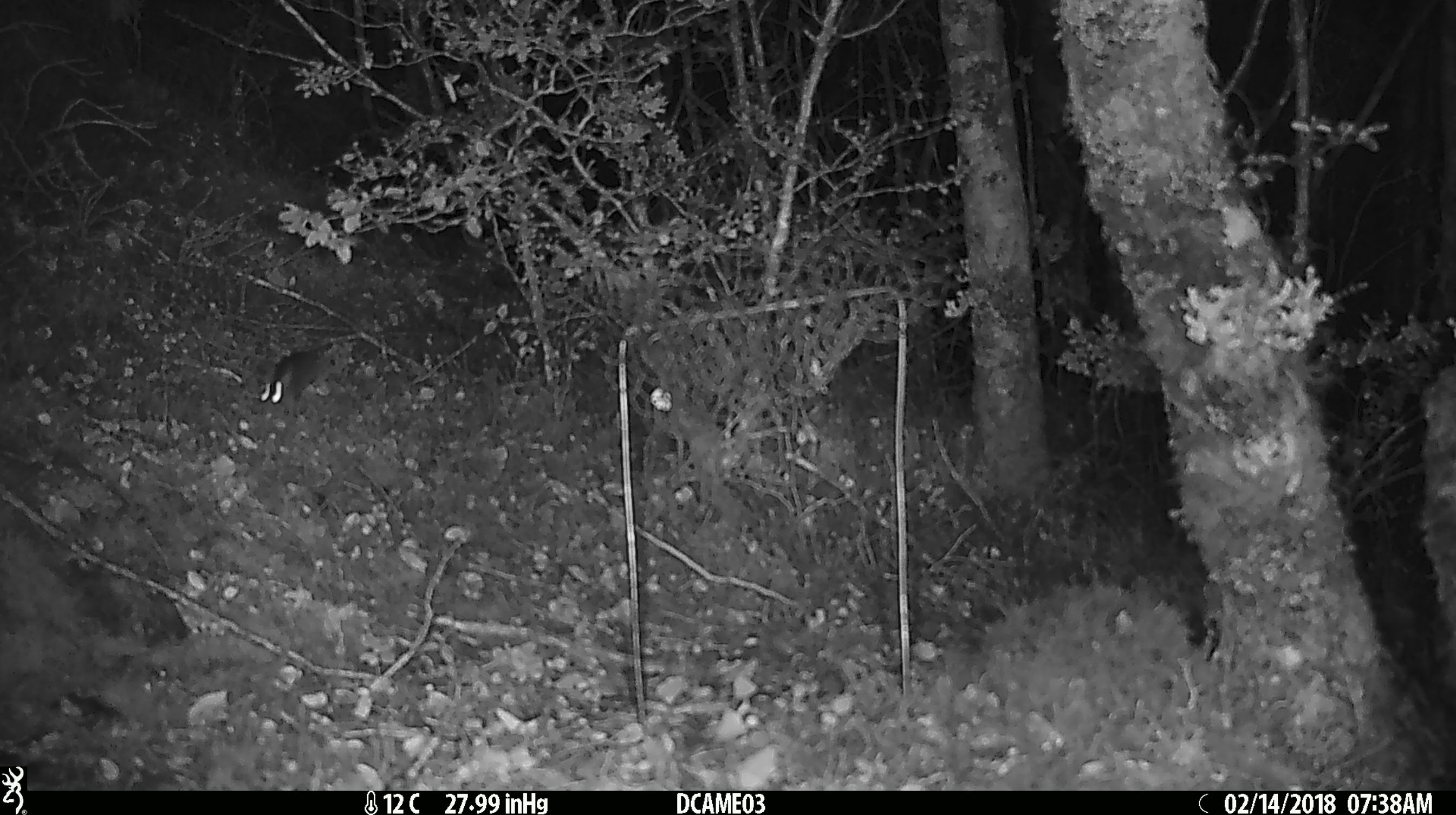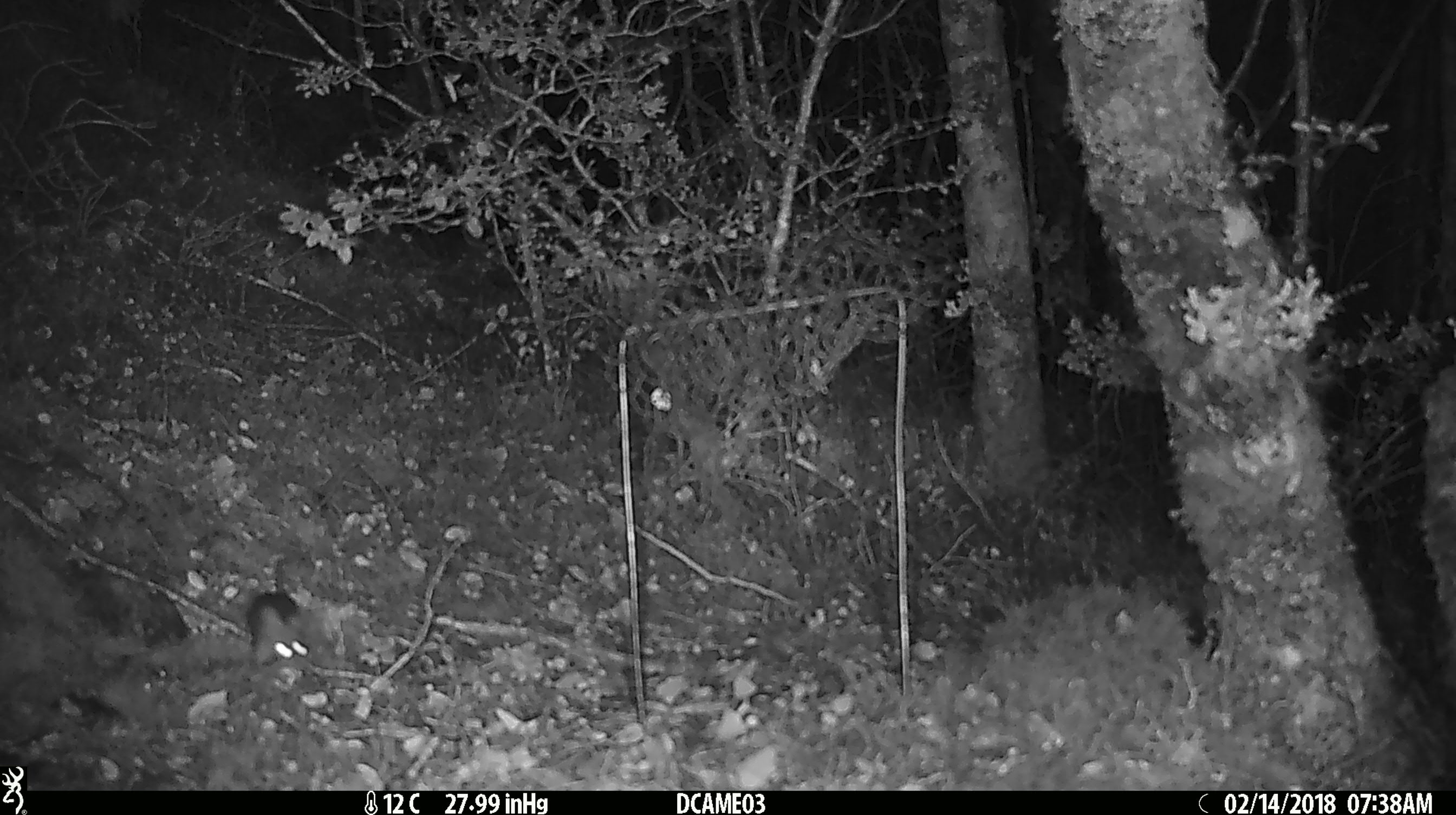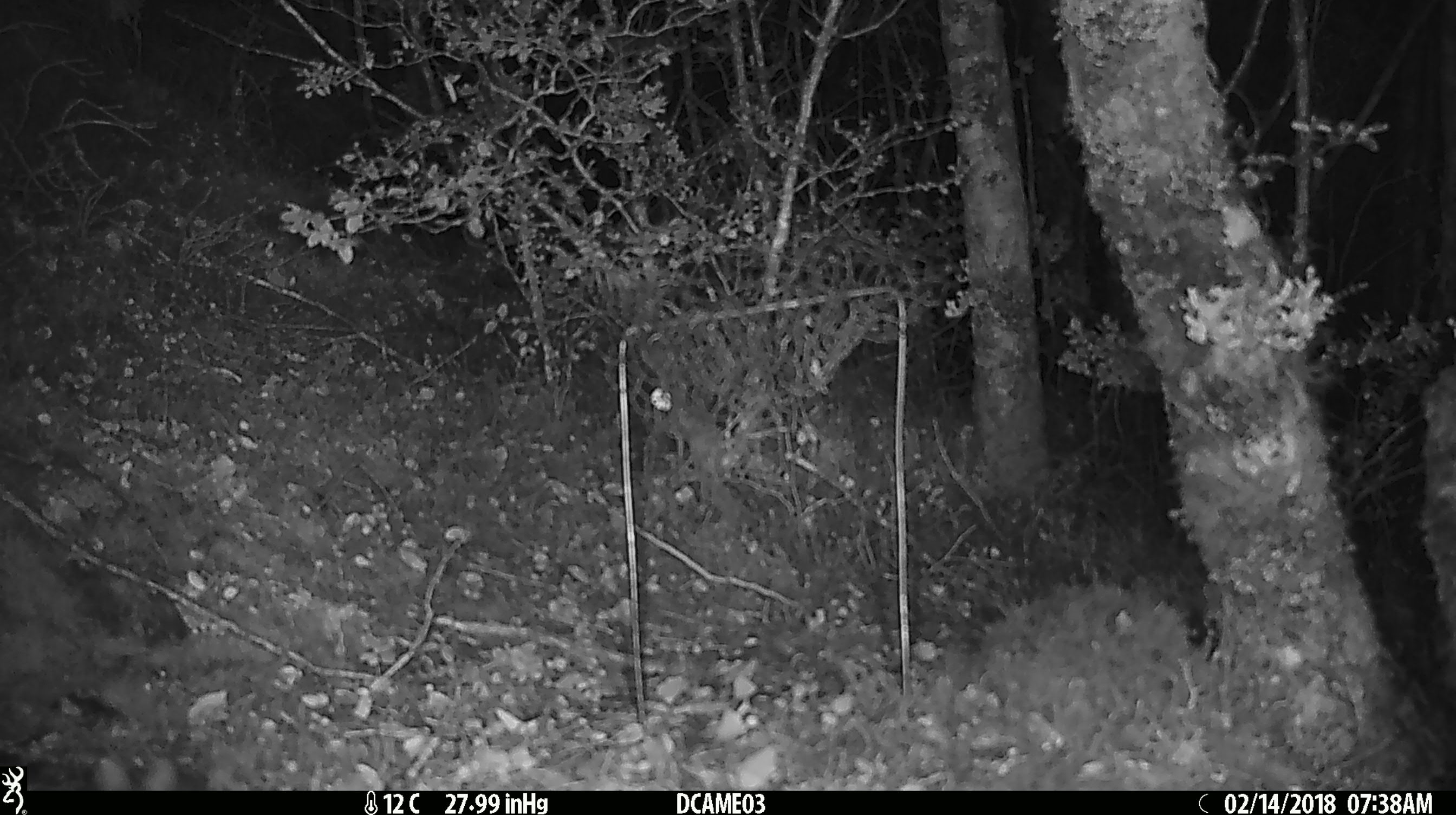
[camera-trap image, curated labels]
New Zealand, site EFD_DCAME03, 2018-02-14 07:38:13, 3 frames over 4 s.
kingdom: Animalia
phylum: Chordata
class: Mammalia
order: Rodentia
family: Muridae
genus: Mus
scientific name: Mus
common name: mouse